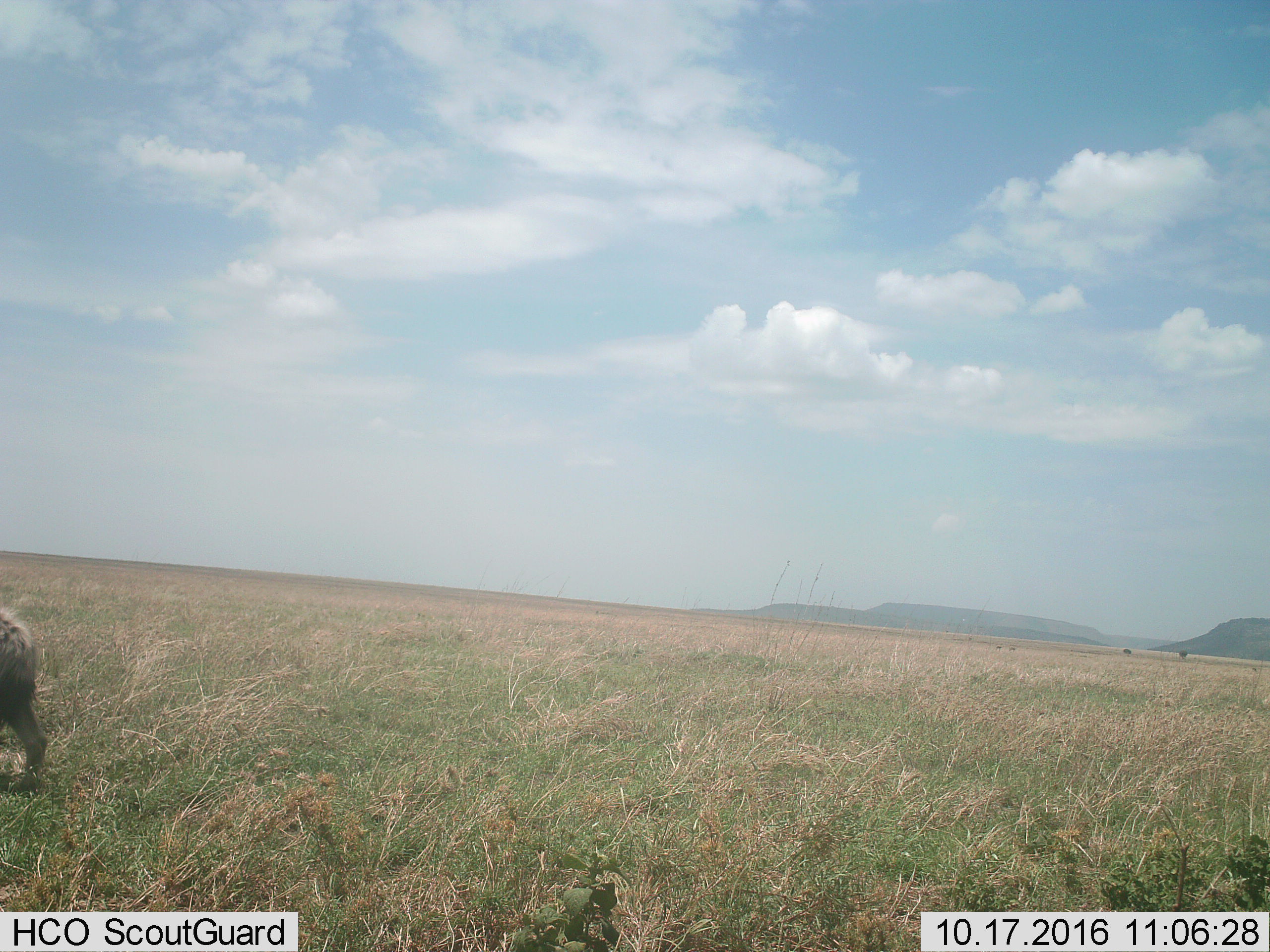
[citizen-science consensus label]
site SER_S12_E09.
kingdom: Animalia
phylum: Chordata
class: Mammalia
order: Carnivora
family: Hyaenidae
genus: Crocuta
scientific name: Crocuta crocuta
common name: spotted hyena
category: hyenaspotted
Hyenaspotted (spotted hyena) (Crocuta crocuta), count 1. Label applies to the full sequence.